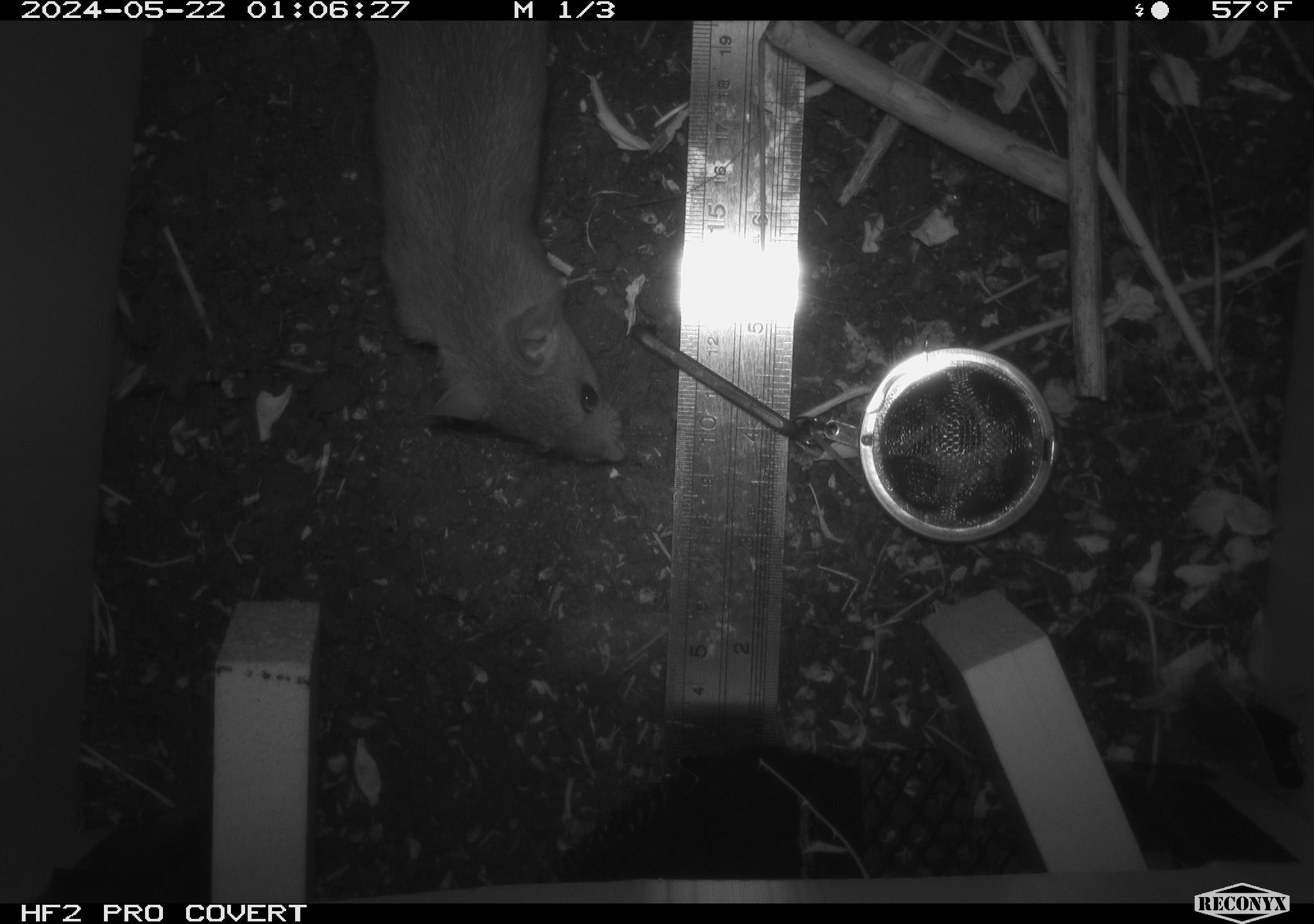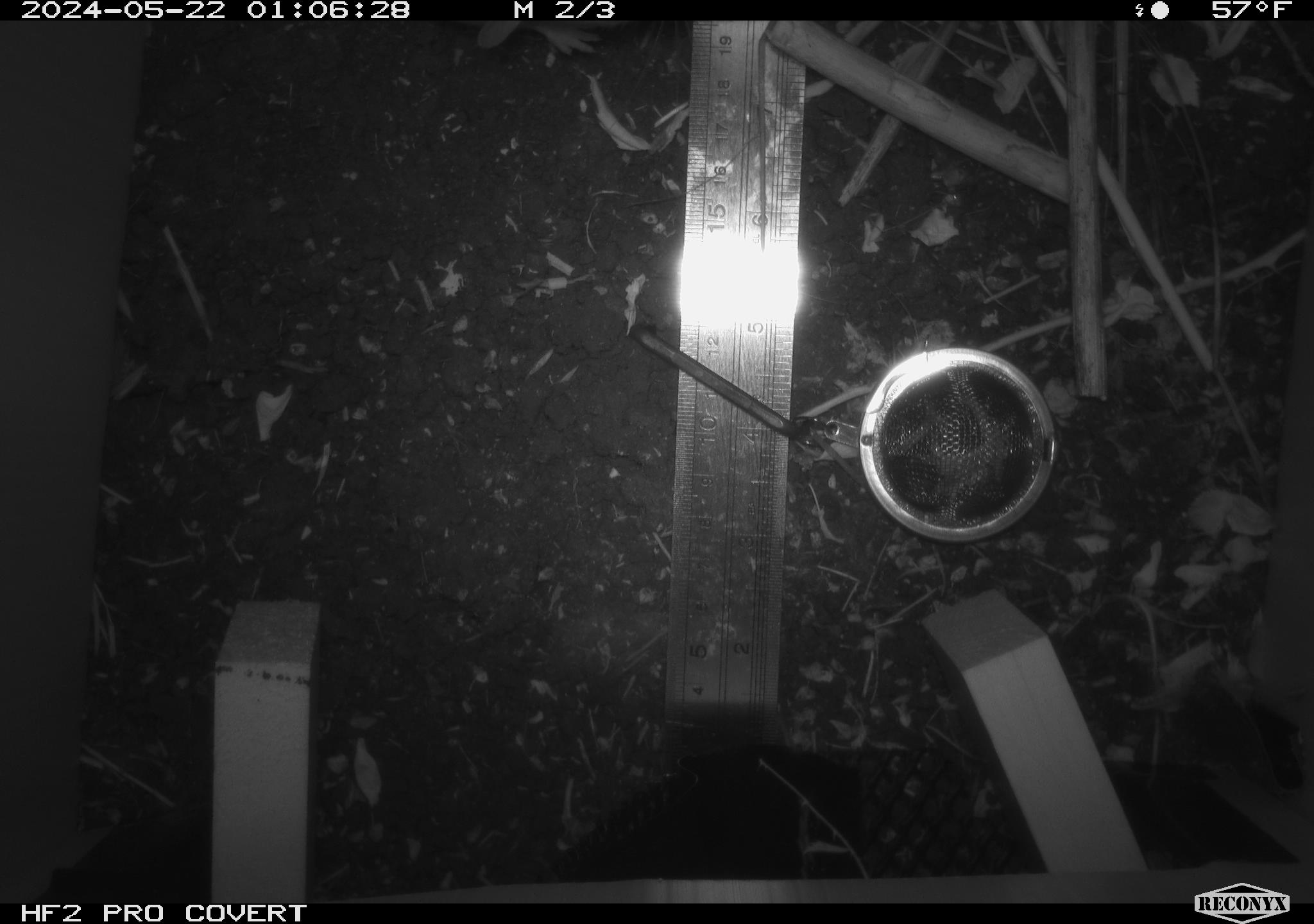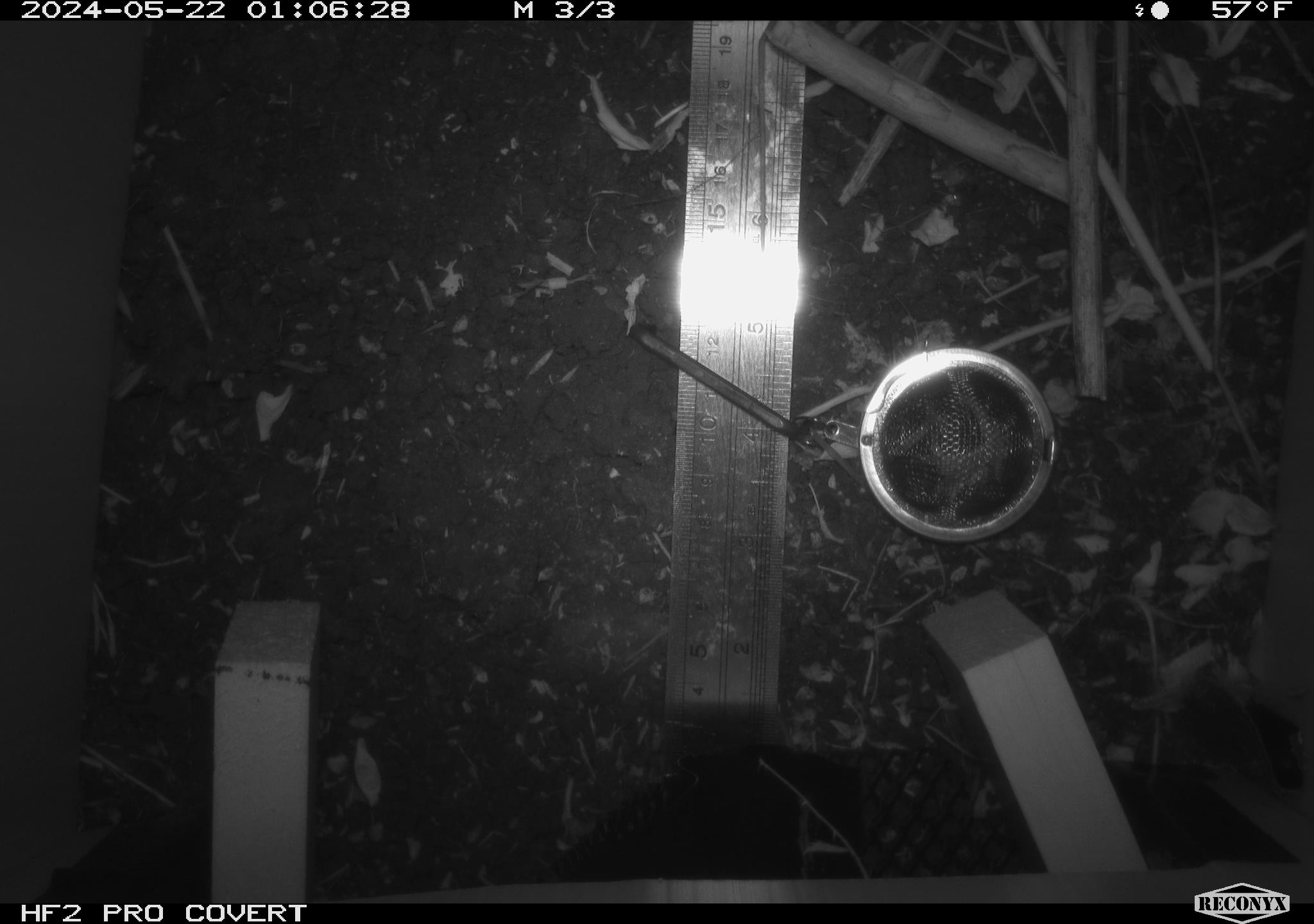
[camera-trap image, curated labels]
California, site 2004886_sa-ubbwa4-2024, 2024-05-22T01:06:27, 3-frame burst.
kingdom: Animalia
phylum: Chordata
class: Mammalia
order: Rodentia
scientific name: Rodentia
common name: woodrat or rat or mouse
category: woodrat or rat or mouse species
Woodrat or rat or mouse species (woodrat or rat or mouse) (Rodentia).